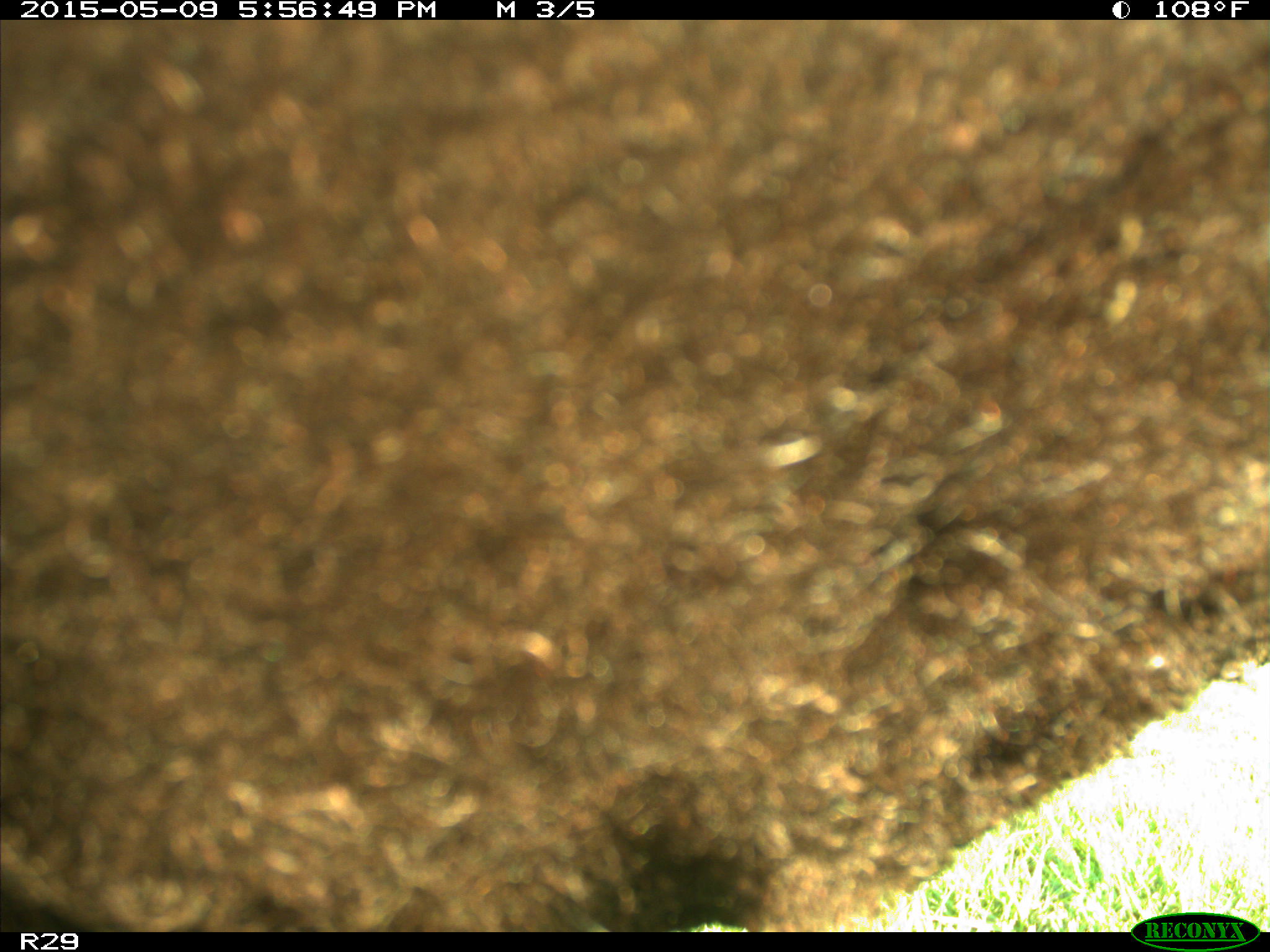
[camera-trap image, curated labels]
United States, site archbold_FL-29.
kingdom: Animalia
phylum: Chordata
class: Mammalia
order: Artiodactyla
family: Bovidae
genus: Bos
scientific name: Bos taurus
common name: domestic cow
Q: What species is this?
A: Bos taurus (domestic cow).